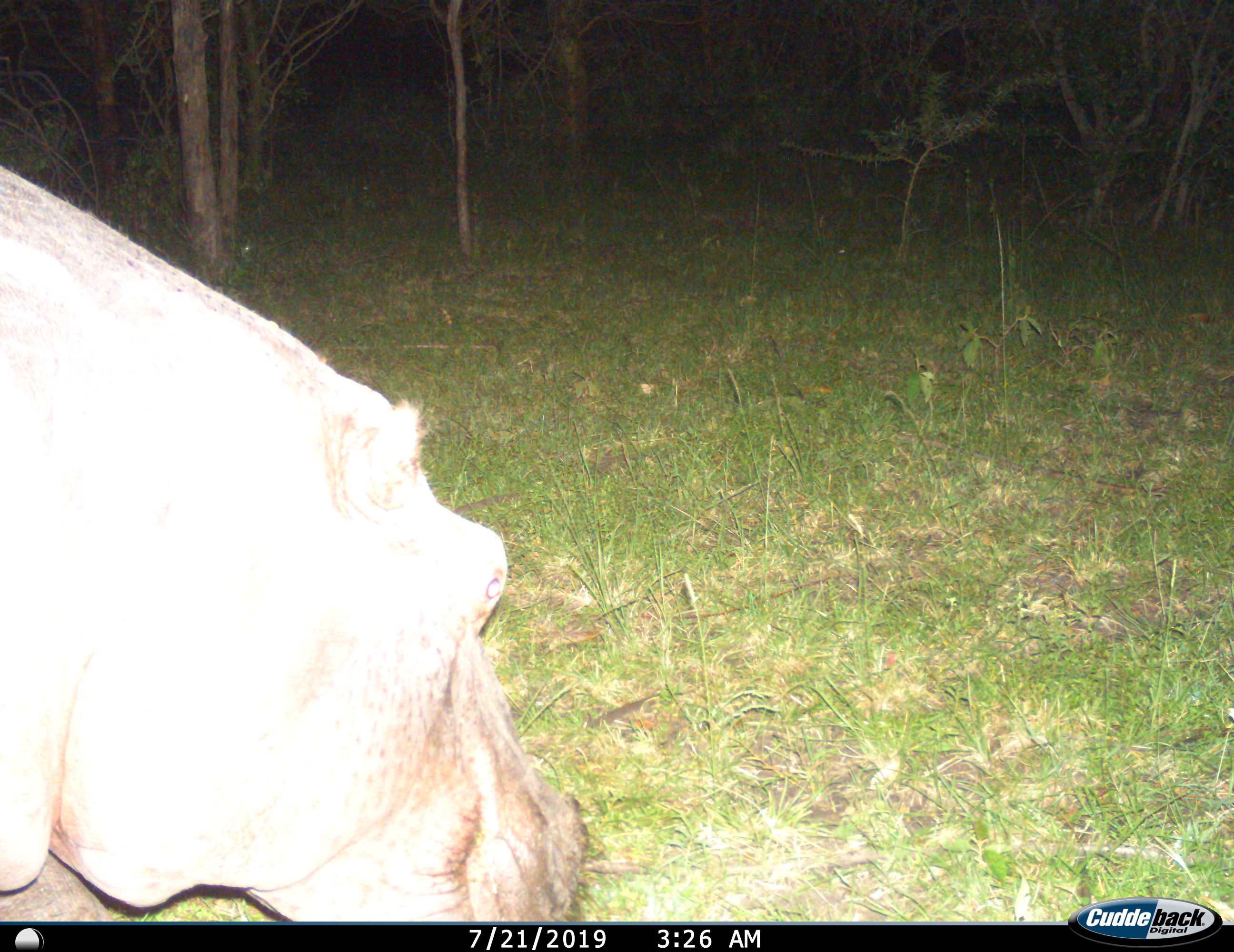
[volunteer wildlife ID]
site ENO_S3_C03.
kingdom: Animalia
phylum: Chordata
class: Mammalia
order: Artiodactyla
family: Hippopotamidae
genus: Hippopotamus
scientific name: Hippopotamus amphibius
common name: hippopotamus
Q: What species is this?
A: Hippopotamus (Hippopotamus amphibius).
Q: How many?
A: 1.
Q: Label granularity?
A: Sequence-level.